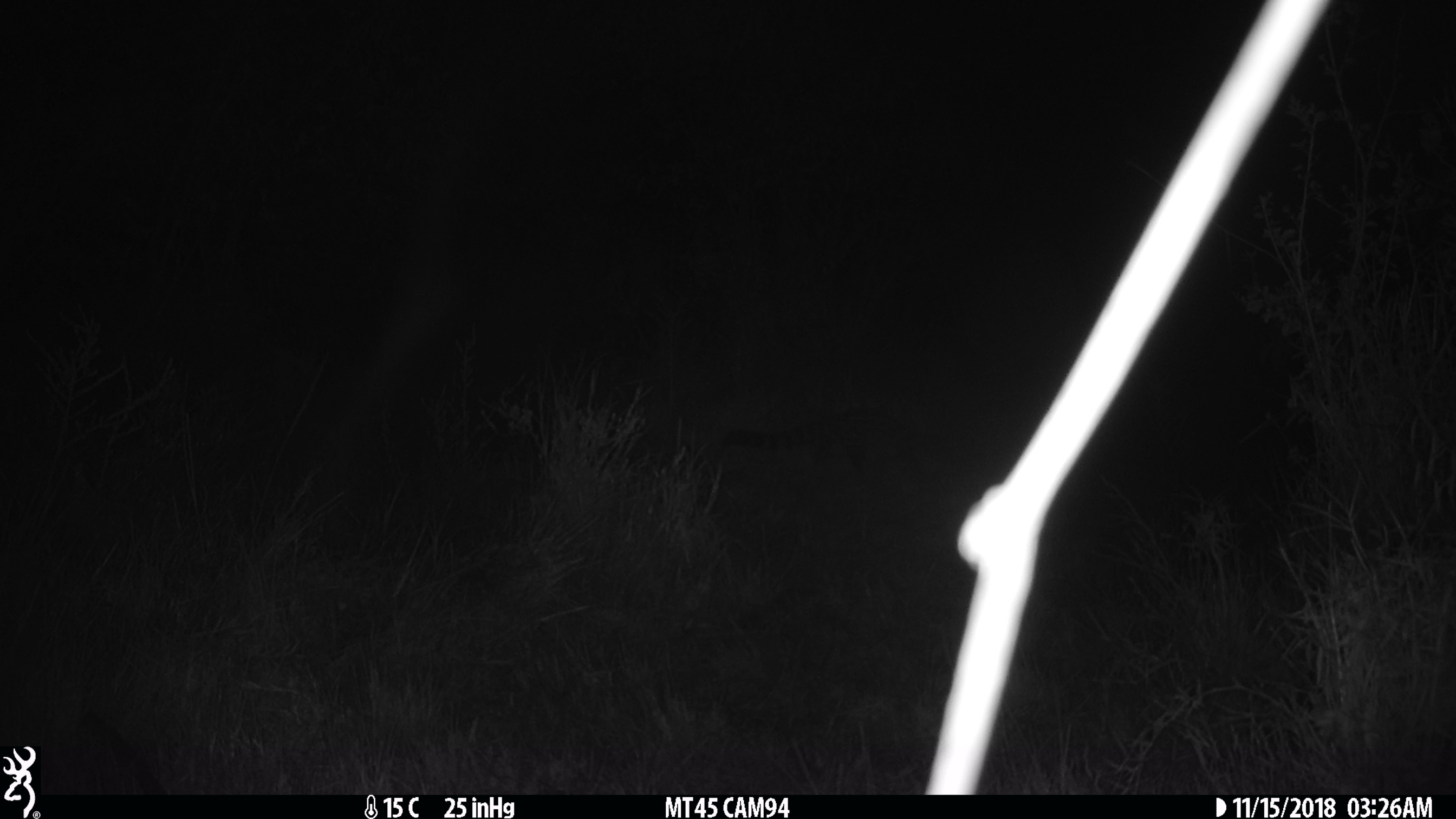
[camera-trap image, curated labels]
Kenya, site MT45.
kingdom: Animalia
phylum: Chordata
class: Mammalia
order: Carnivora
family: Viverridae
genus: Genetta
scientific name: Genetta genetta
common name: genet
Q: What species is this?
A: Genet (Genetta genetta).